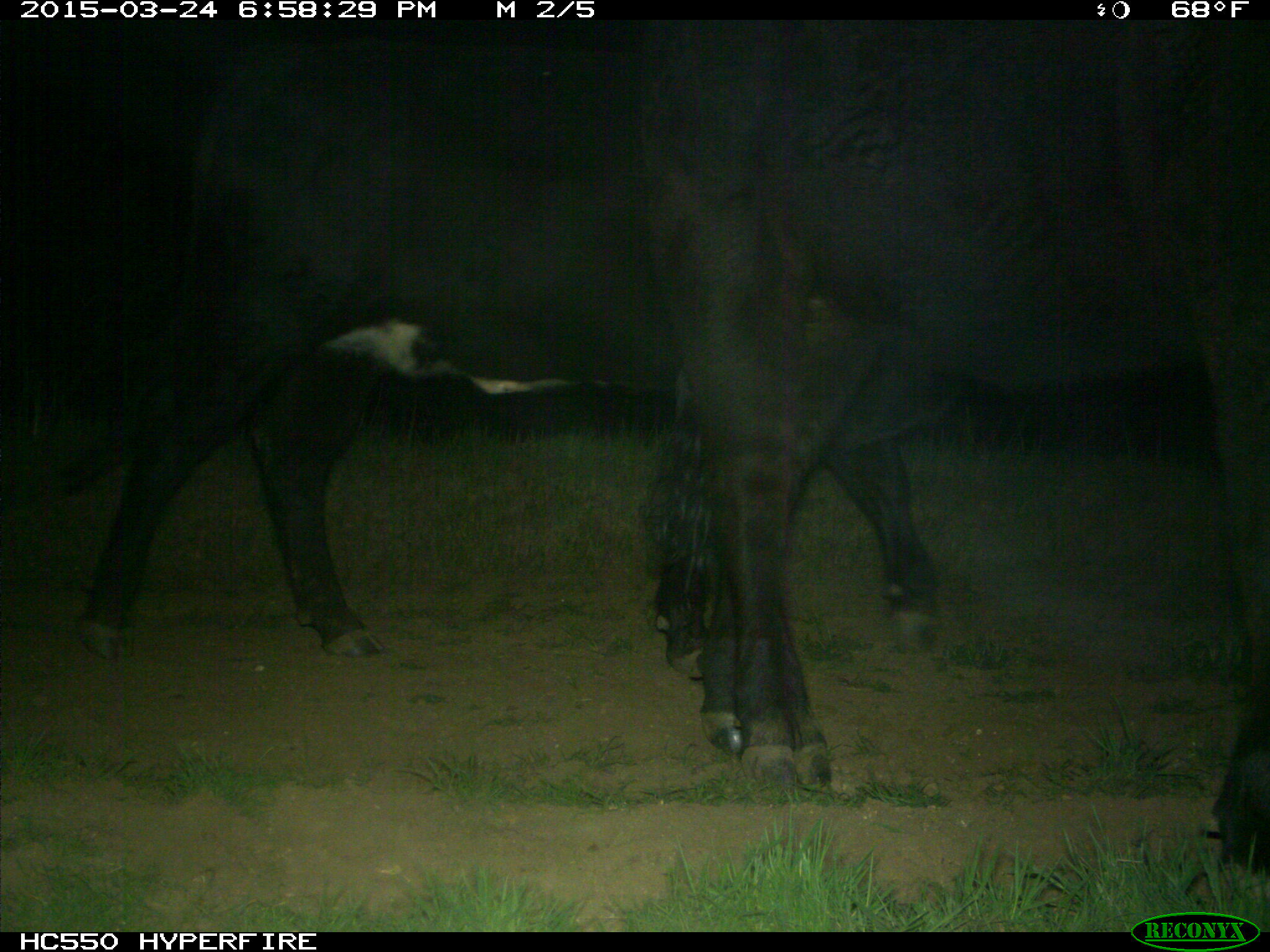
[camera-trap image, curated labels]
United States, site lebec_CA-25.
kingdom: Animalia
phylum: Chordata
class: Mammalia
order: Artiodactyla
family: Bovidae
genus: Bos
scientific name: Bos taurus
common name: domestic cow